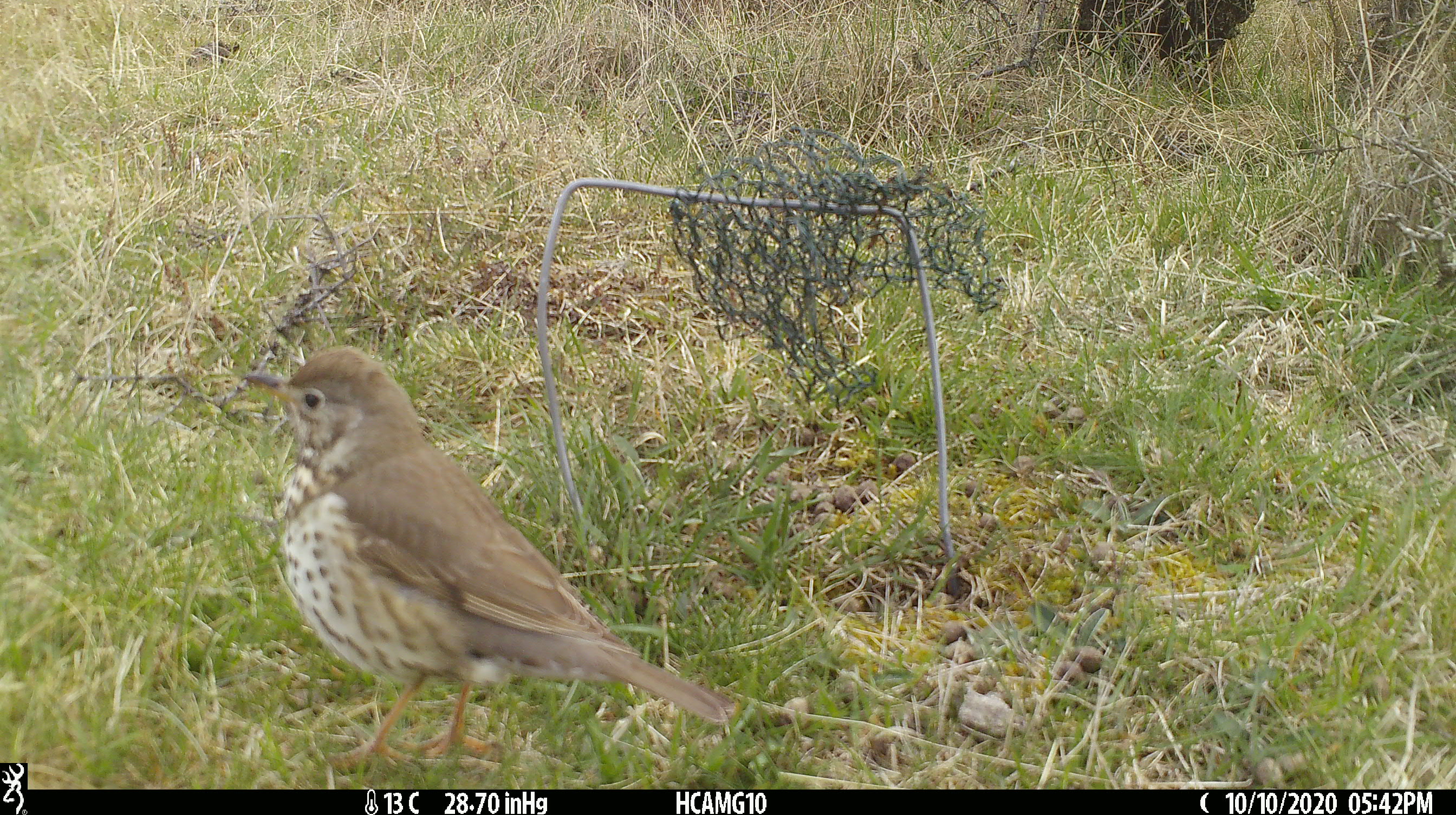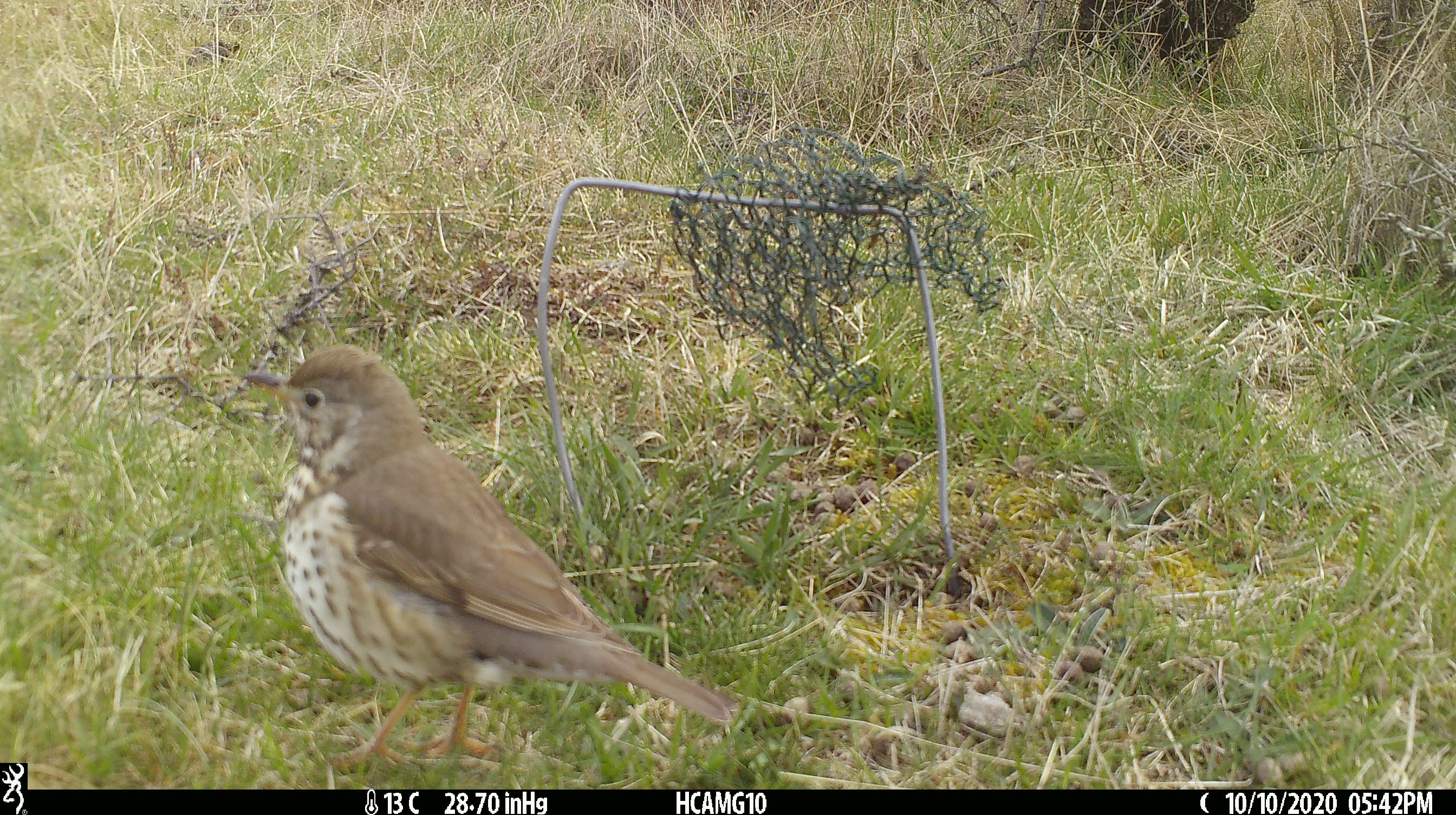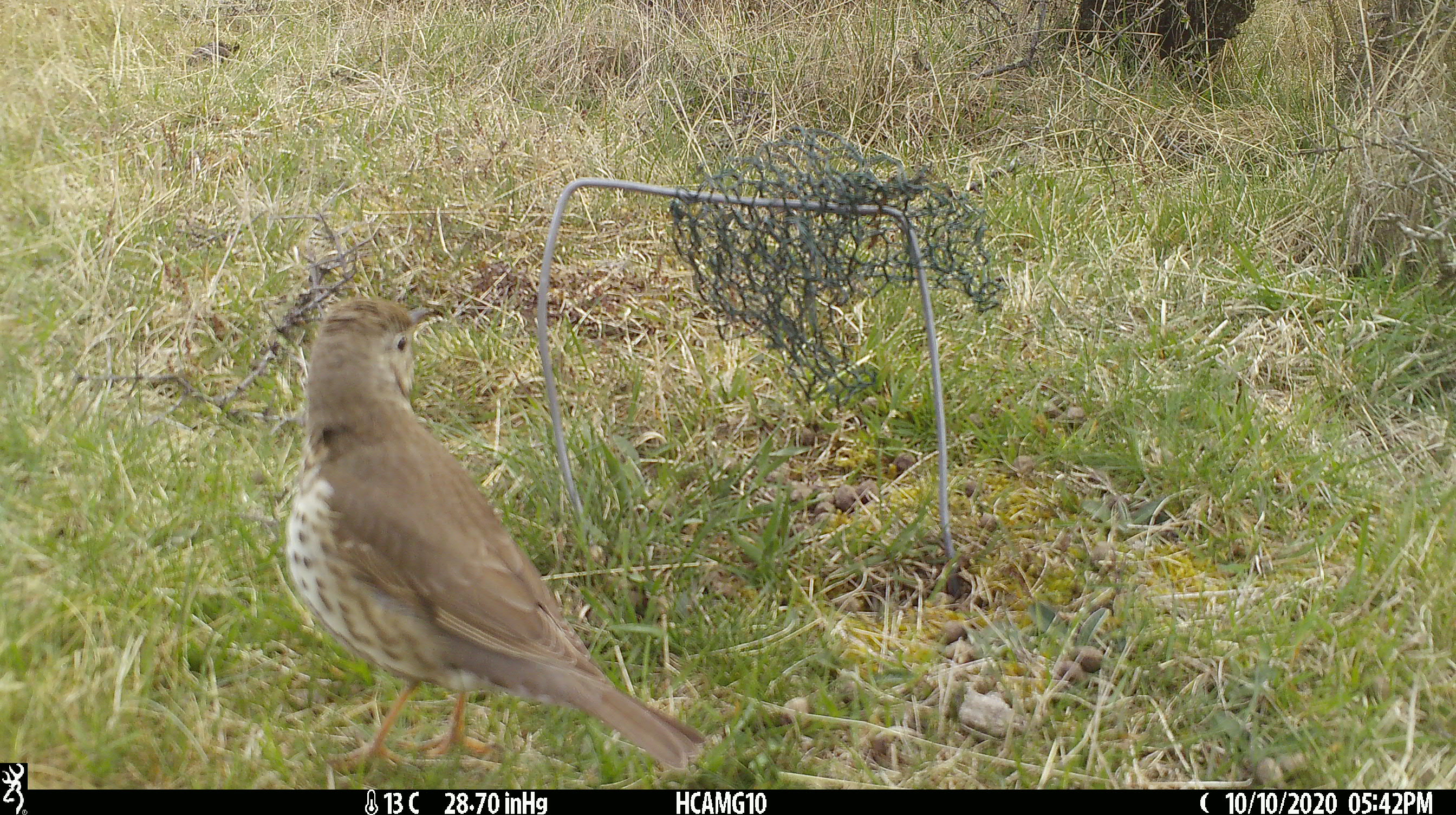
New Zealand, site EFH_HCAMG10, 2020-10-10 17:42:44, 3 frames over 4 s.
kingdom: Animalia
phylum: Chordata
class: Aves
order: Passeriformes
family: Turdidae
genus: Turdus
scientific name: Turdus philomelos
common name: song thrush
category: thrush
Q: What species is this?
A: Thrush (song thrush) (Turdus philomelos).